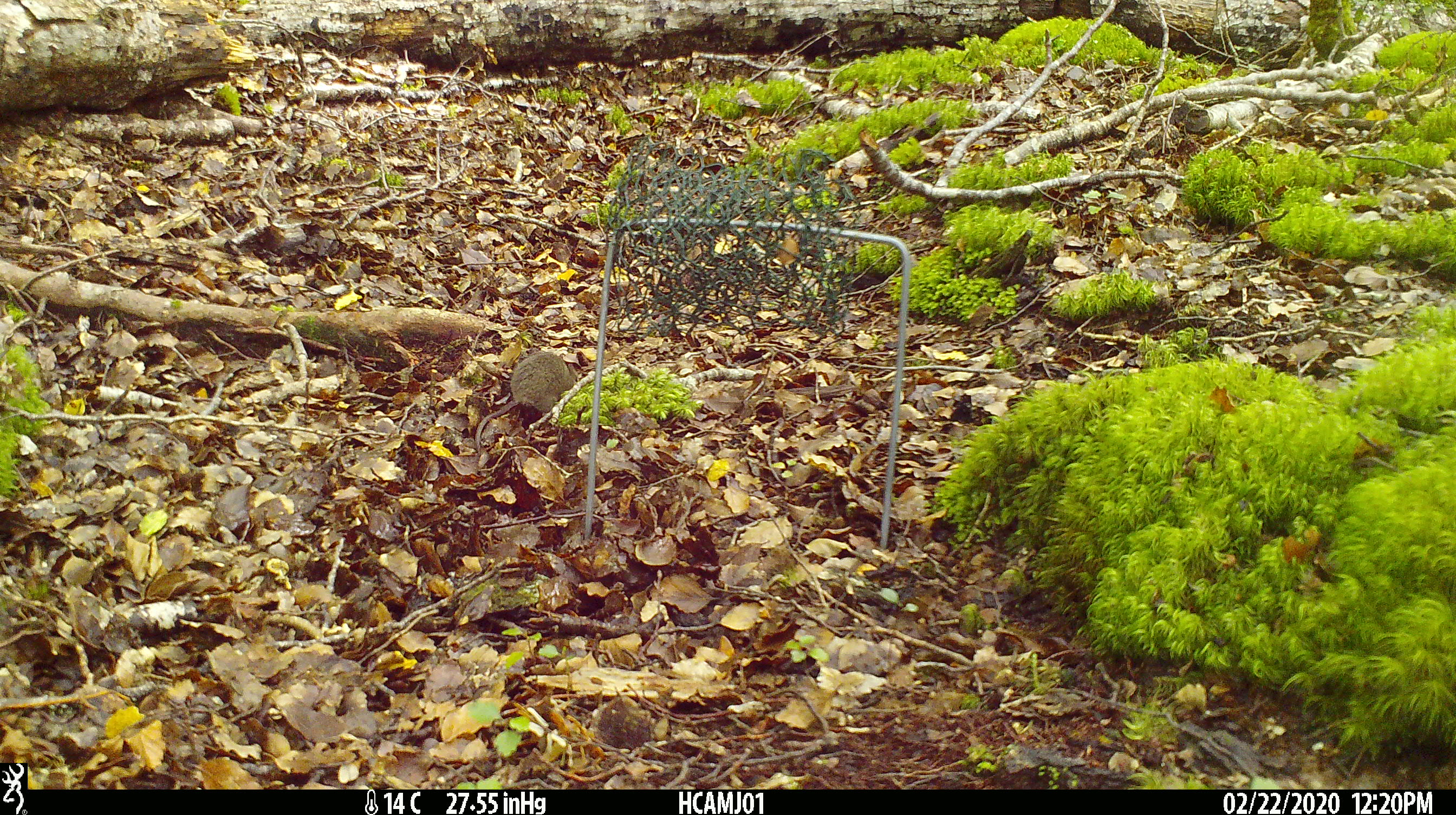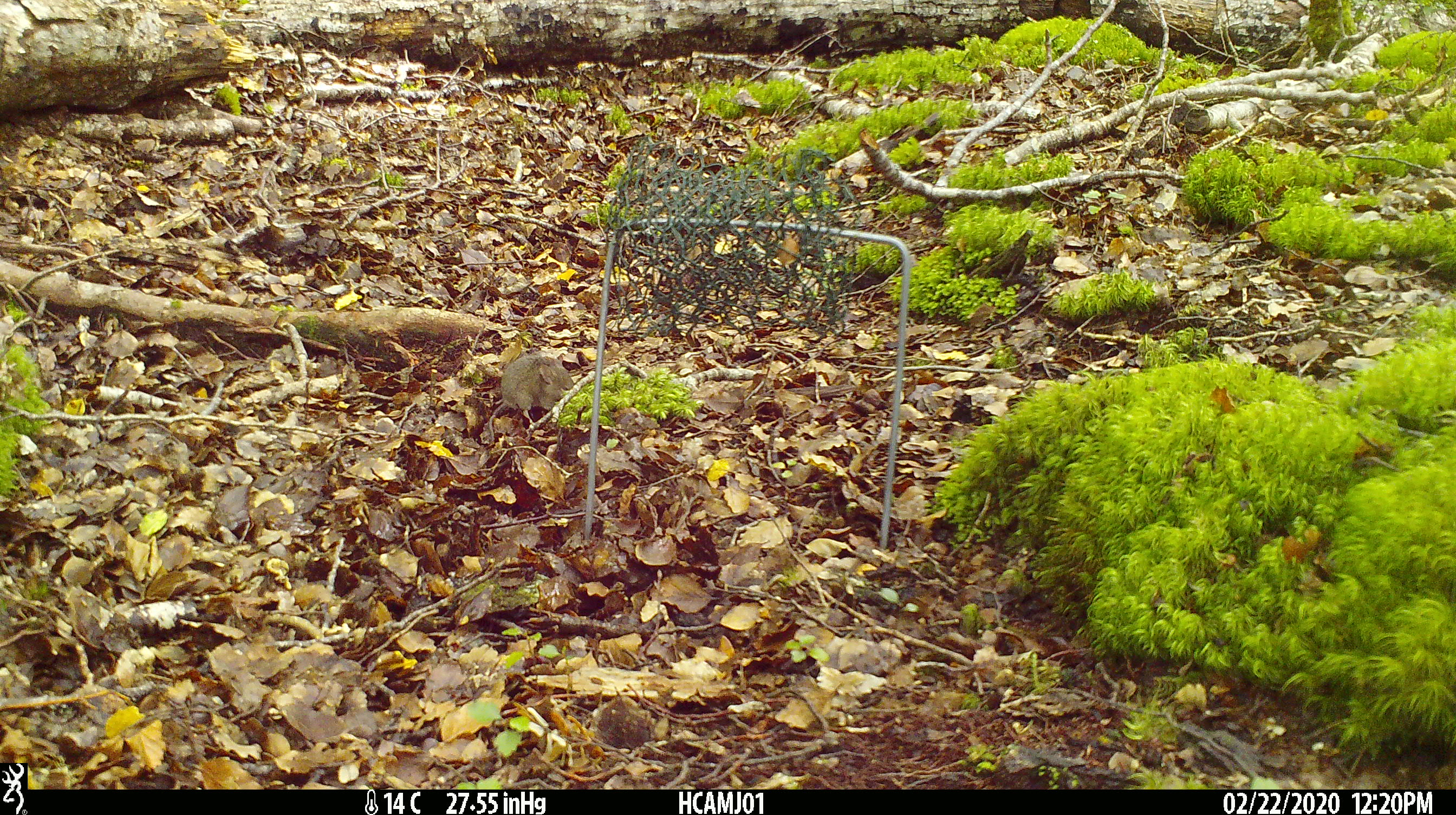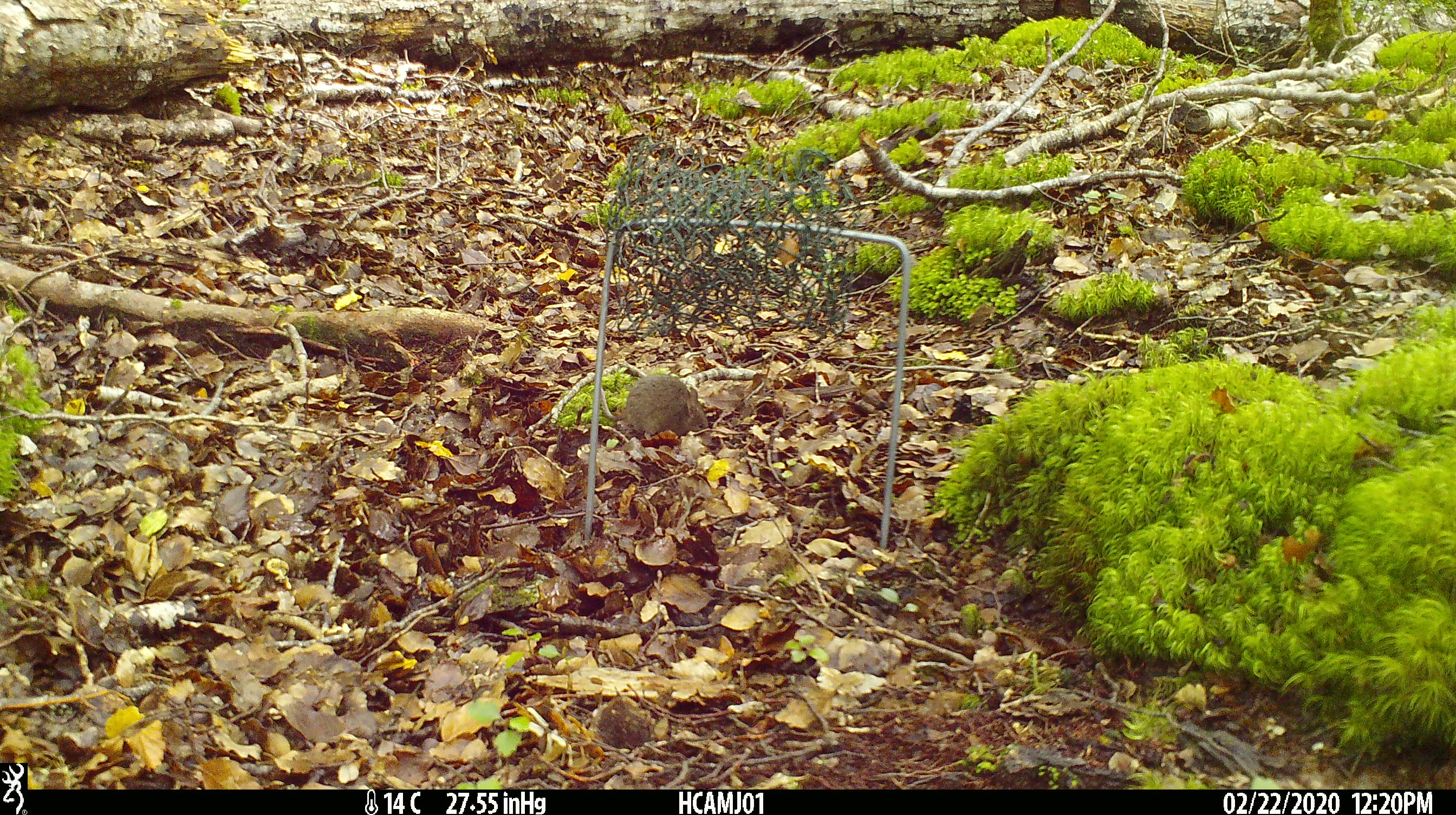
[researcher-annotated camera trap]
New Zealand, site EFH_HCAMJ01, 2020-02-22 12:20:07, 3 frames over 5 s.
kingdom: Animalia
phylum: Chordata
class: Mammalia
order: Rodentia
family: Muridae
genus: Mus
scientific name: Mus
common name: mouse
Mouse (Mus).